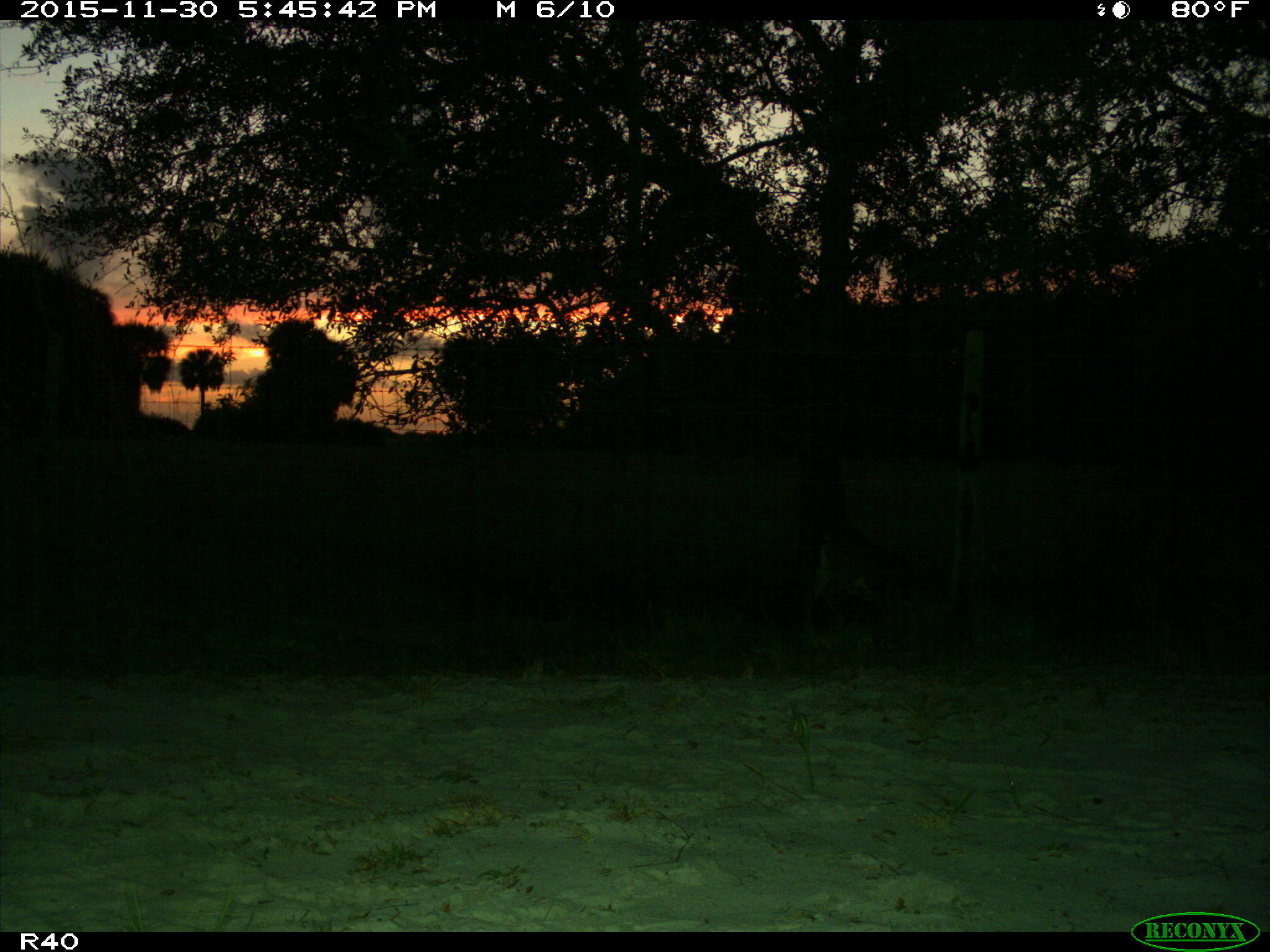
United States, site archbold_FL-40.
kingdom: Animalia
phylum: Chordata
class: Mammalia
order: Artiodactyla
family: Cervidae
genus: Odocoileus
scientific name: Odocoileus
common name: deer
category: unidentified deer